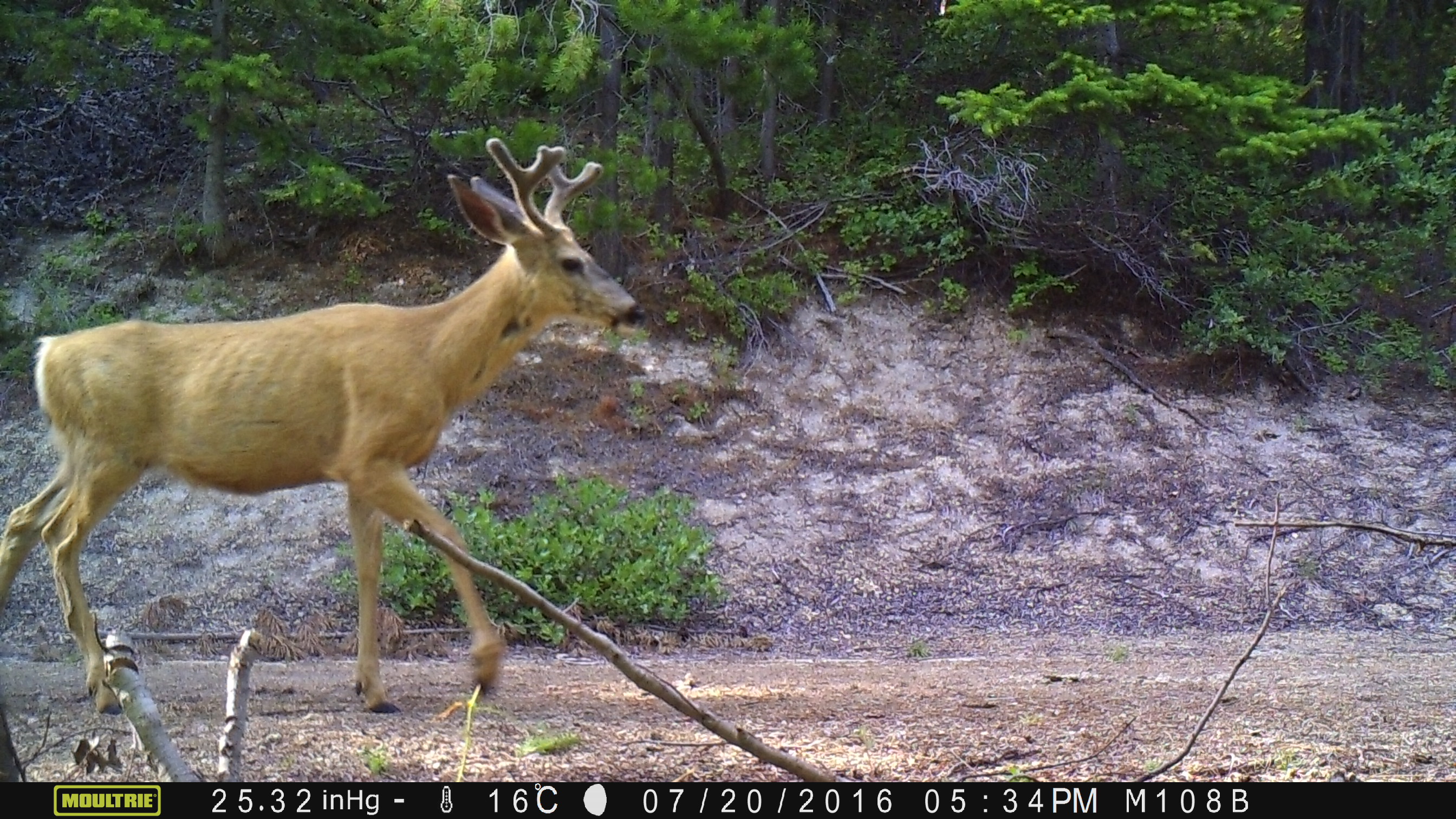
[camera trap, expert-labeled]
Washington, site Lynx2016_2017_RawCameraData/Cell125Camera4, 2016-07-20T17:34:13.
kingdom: Animalia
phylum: Chordata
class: Mammalia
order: Artiodactyla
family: Cervidae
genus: Odocoileus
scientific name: Odocoileus hemionus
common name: mule deer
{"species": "Odocoileus hemionus (mule deer)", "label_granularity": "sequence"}